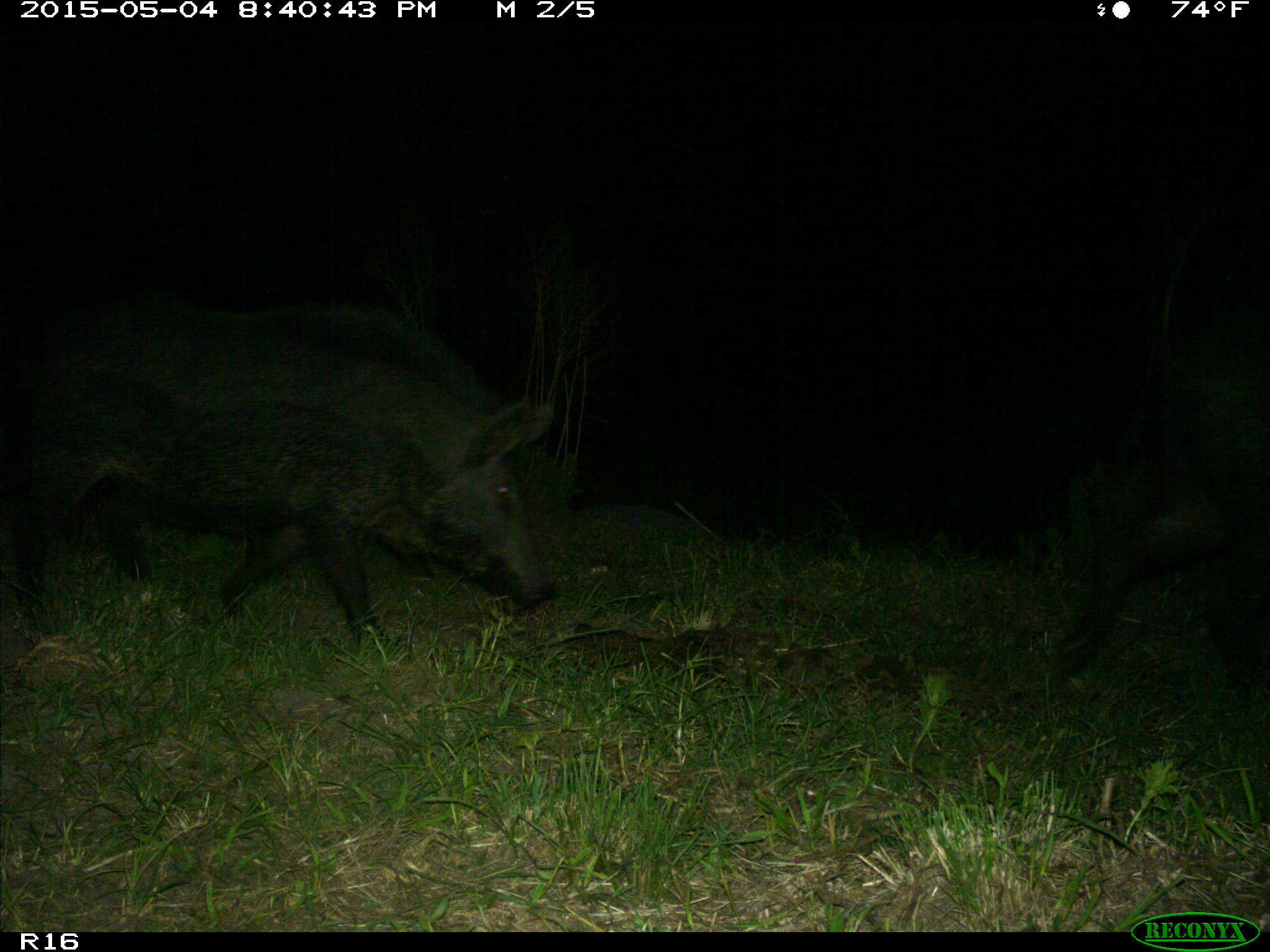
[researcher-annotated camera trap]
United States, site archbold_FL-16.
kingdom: Animalia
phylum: Chordata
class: Mammalia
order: Artiodactyla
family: Suidae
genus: Sus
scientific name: Sus scrofa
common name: wild boar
Sus scrofa (wild boar).